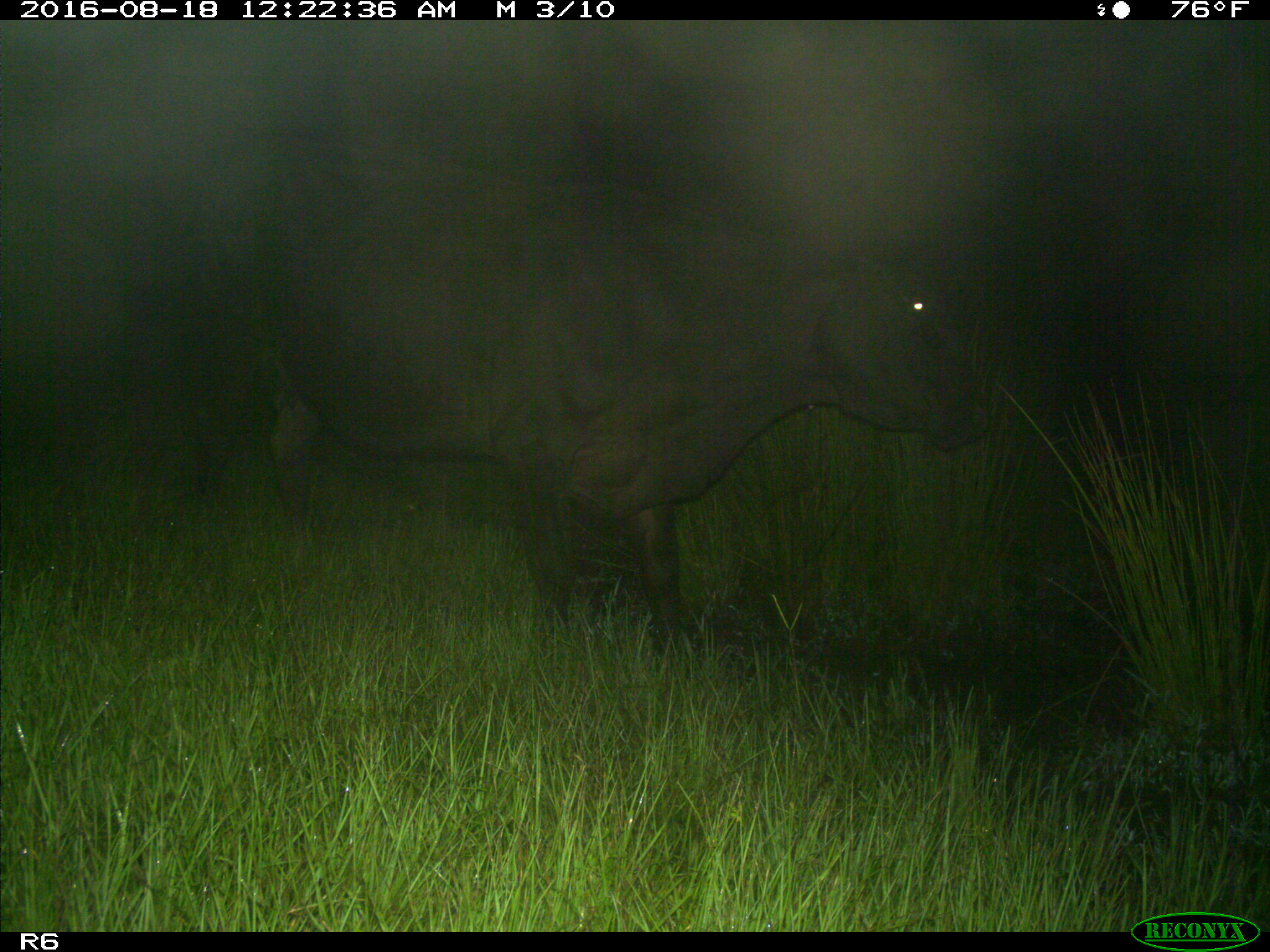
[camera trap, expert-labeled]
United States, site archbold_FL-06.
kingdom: Animalia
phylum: Chordata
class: Mammalia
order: Artiodactyla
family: Bovidae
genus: Bos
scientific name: Bos taurus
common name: domestic cow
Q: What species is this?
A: Bos taurus (domestic cow).